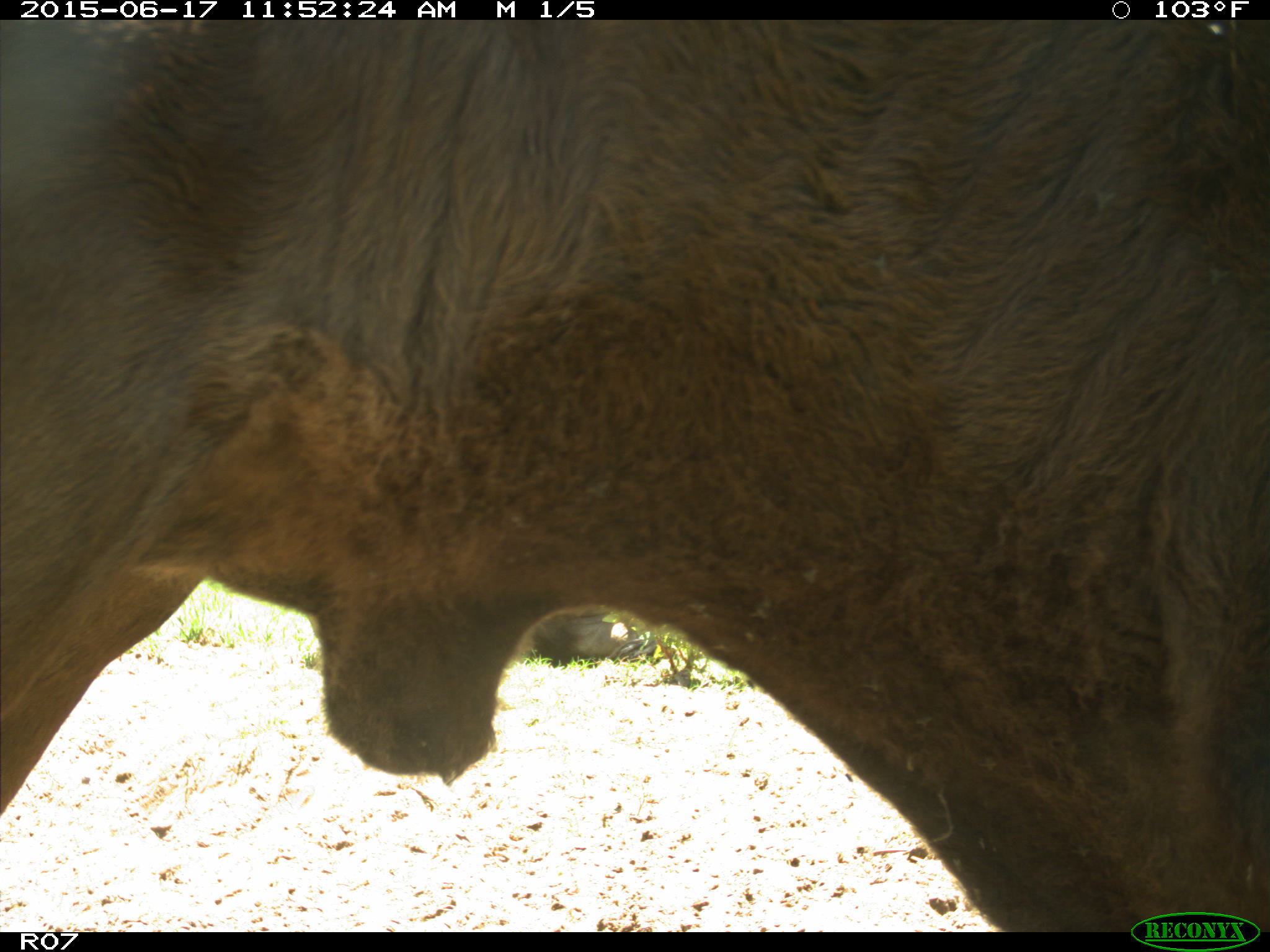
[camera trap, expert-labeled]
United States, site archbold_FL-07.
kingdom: Animalia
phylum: Chordata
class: Mammalia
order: Artiodactyla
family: Bovidae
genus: Bos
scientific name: Bos taurus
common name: domestic cow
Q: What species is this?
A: Bos taurus (domestic cow).